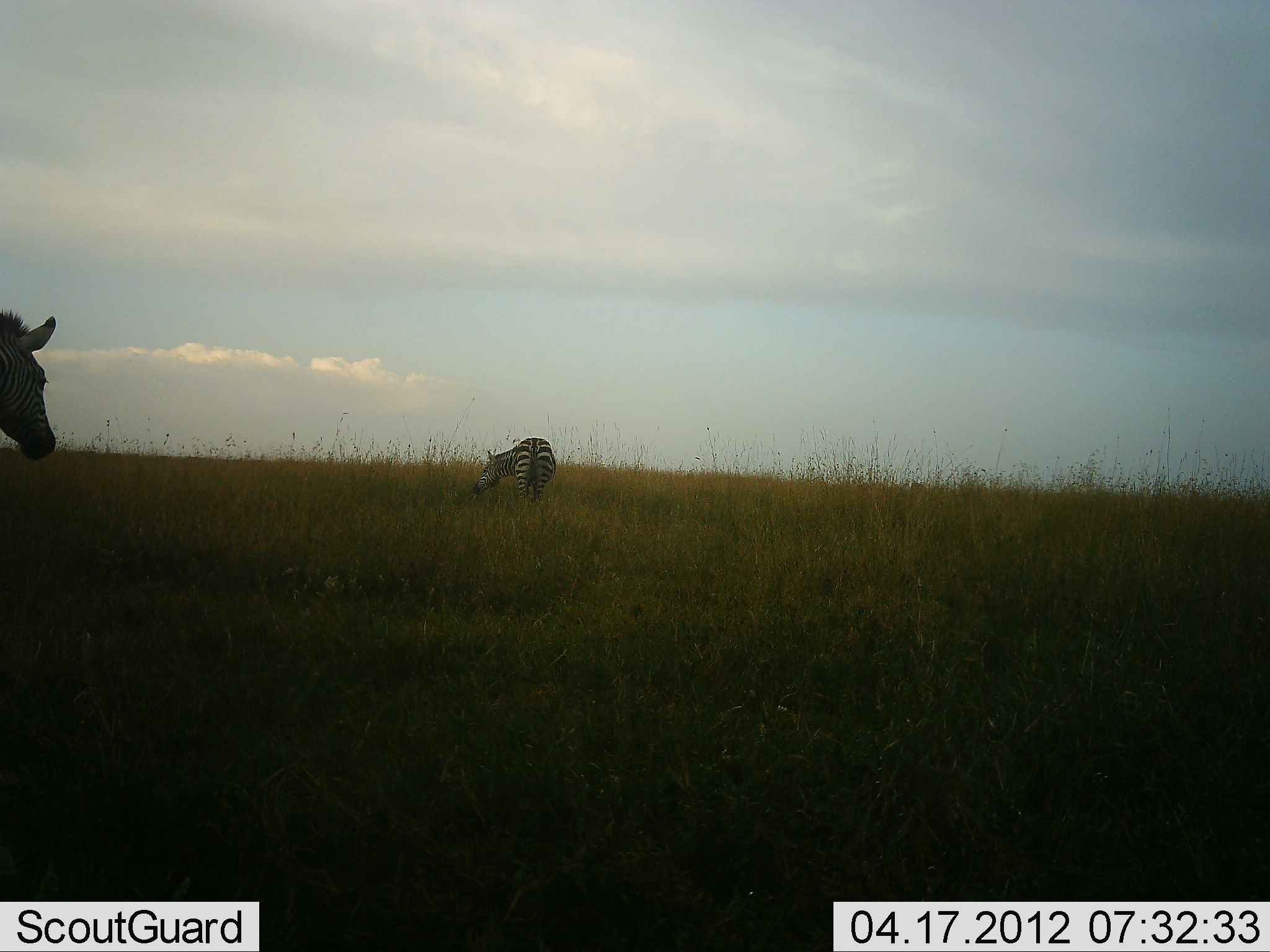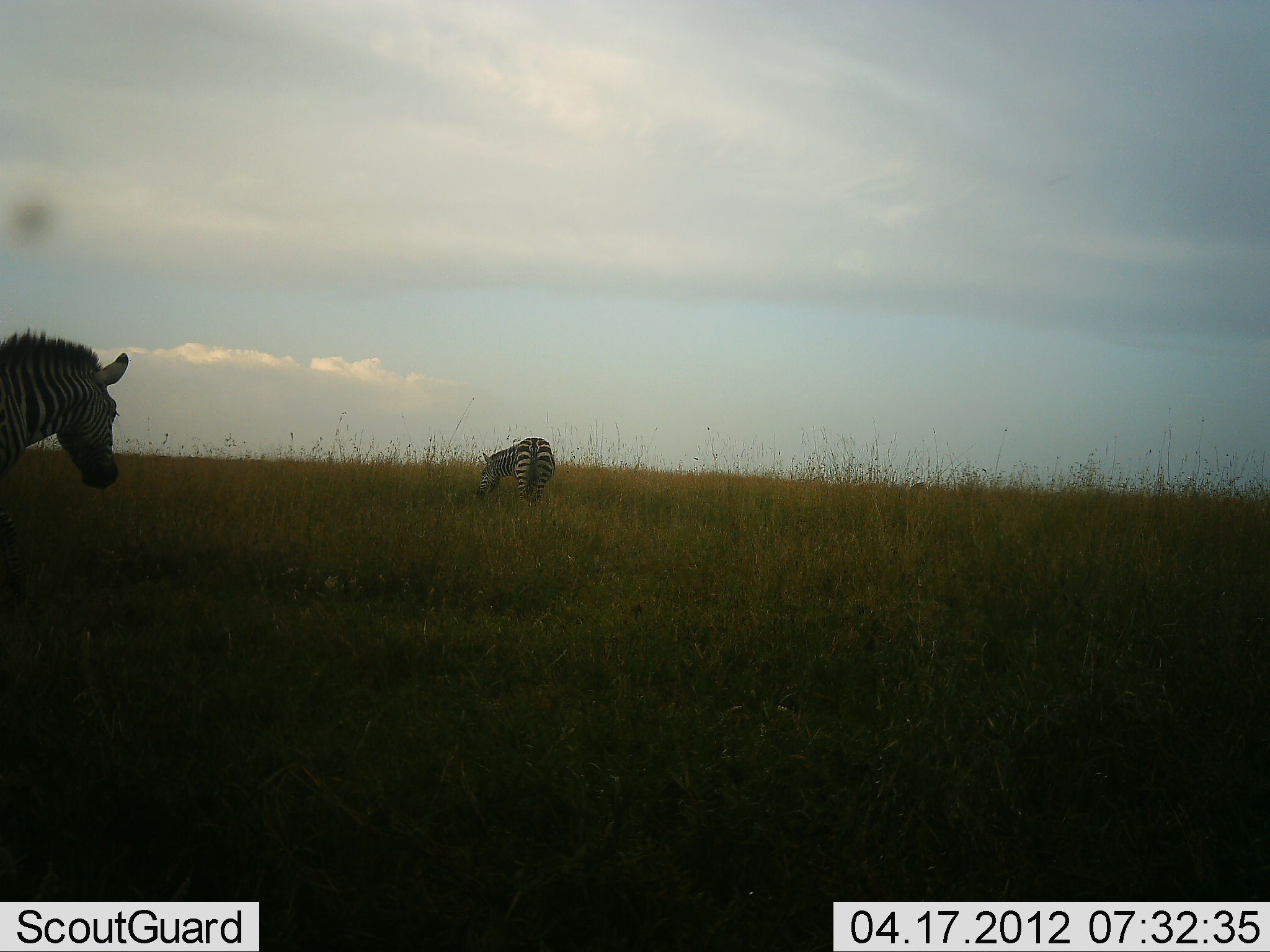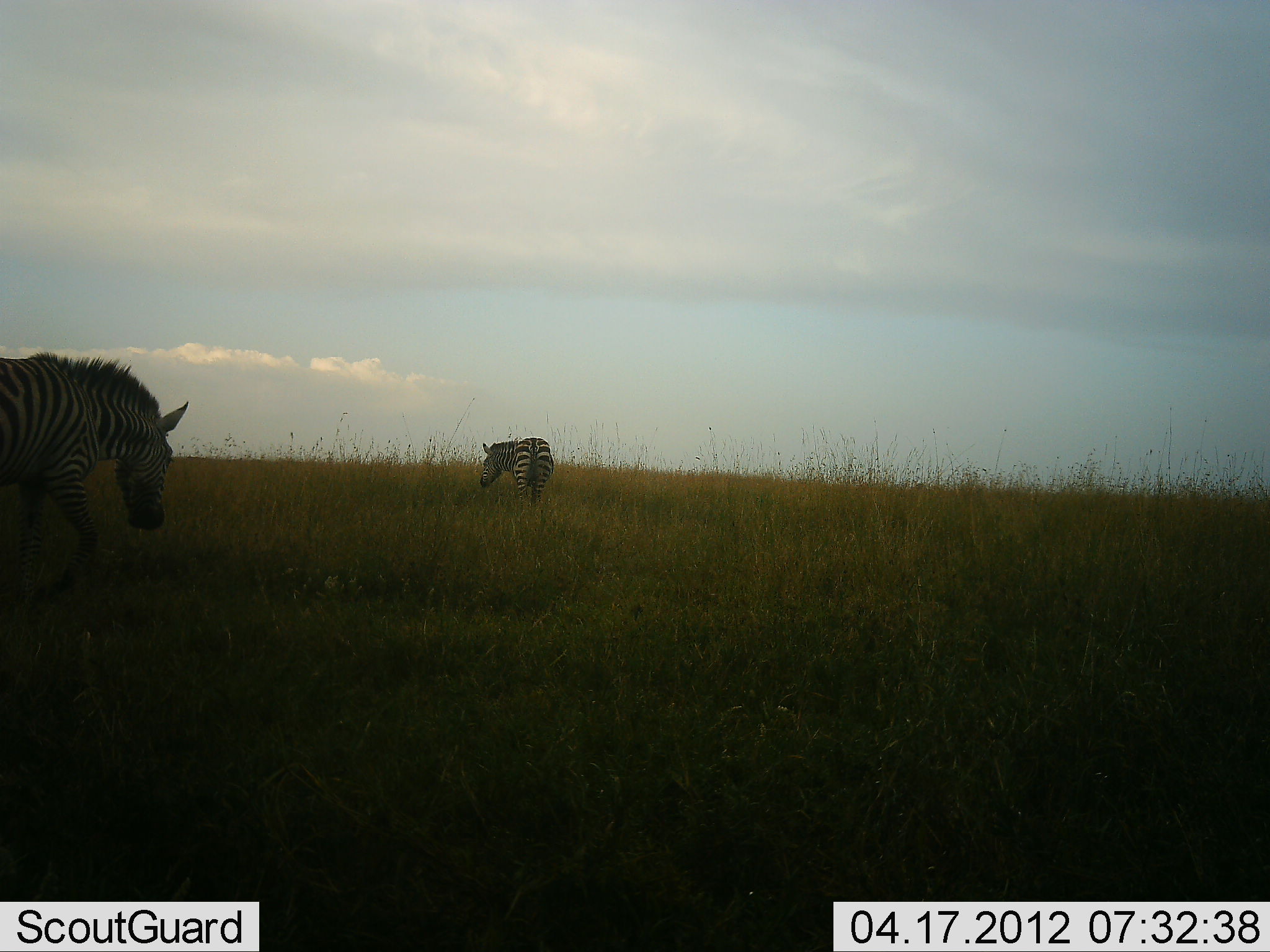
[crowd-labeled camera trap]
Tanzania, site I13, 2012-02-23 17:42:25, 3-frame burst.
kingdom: Animalia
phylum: Chordata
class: Mammalia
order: Perissodactyla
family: Equidae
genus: Equus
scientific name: Equus quagga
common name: plains zebra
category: zebra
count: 2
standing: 36%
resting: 4%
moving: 57%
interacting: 0%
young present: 0%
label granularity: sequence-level